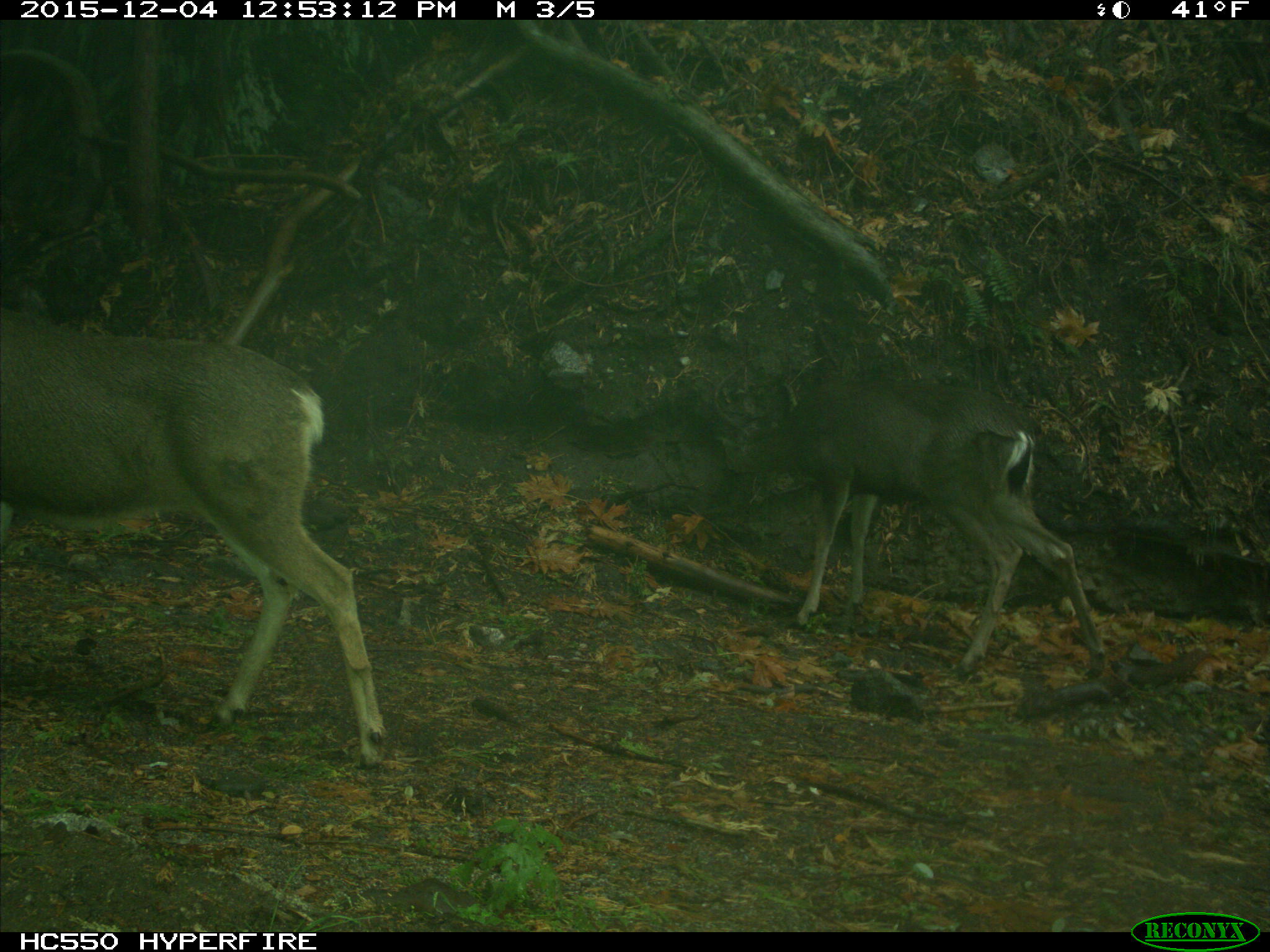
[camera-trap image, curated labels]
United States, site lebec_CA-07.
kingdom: Animalia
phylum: Chordata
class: Mammalia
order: Artiodactyla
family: Cervidae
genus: Odocoileus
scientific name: Odocoileus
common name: deer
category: unidentified deer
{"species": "unidentified deer (deer) (Odocoileus)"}